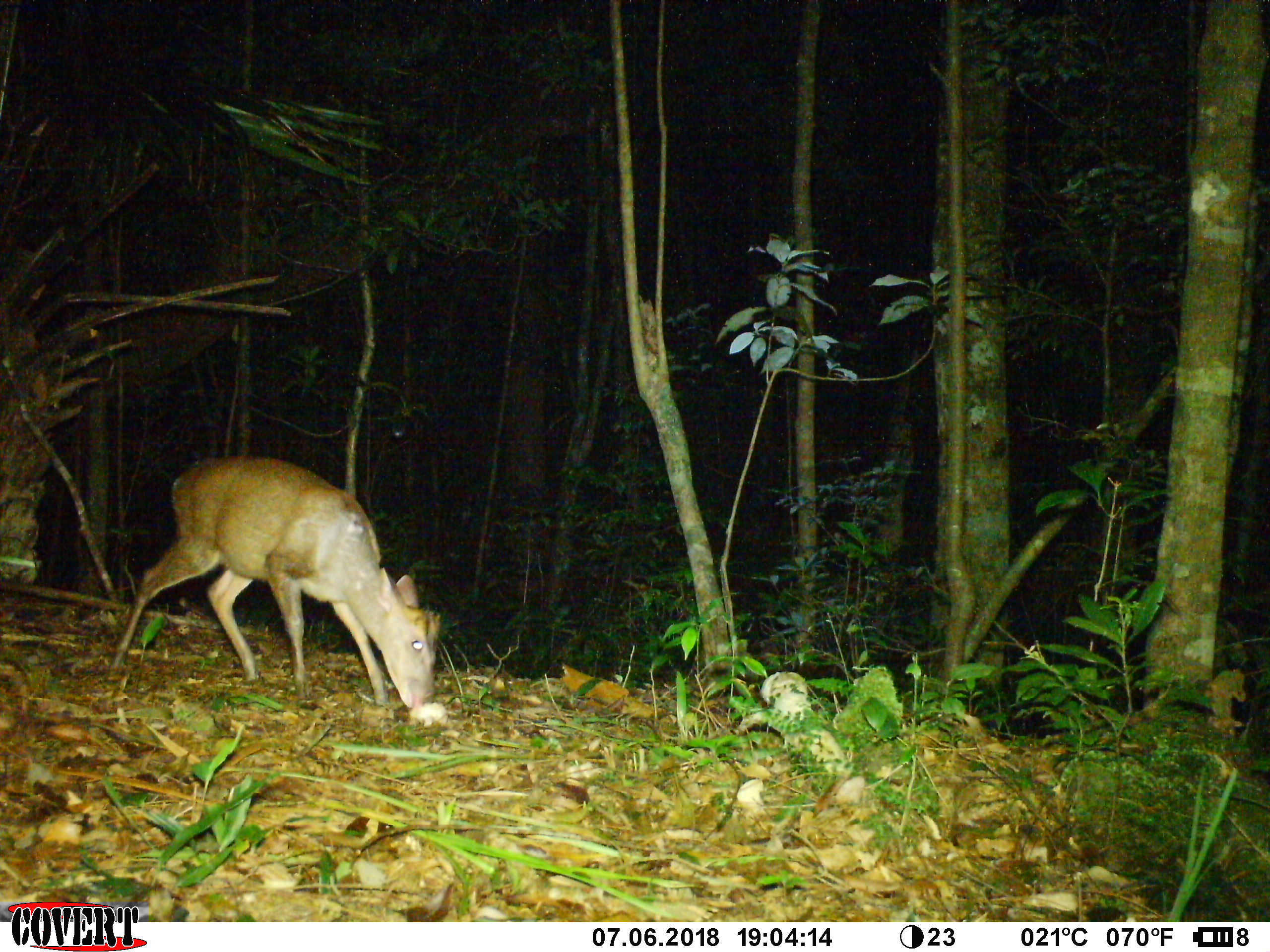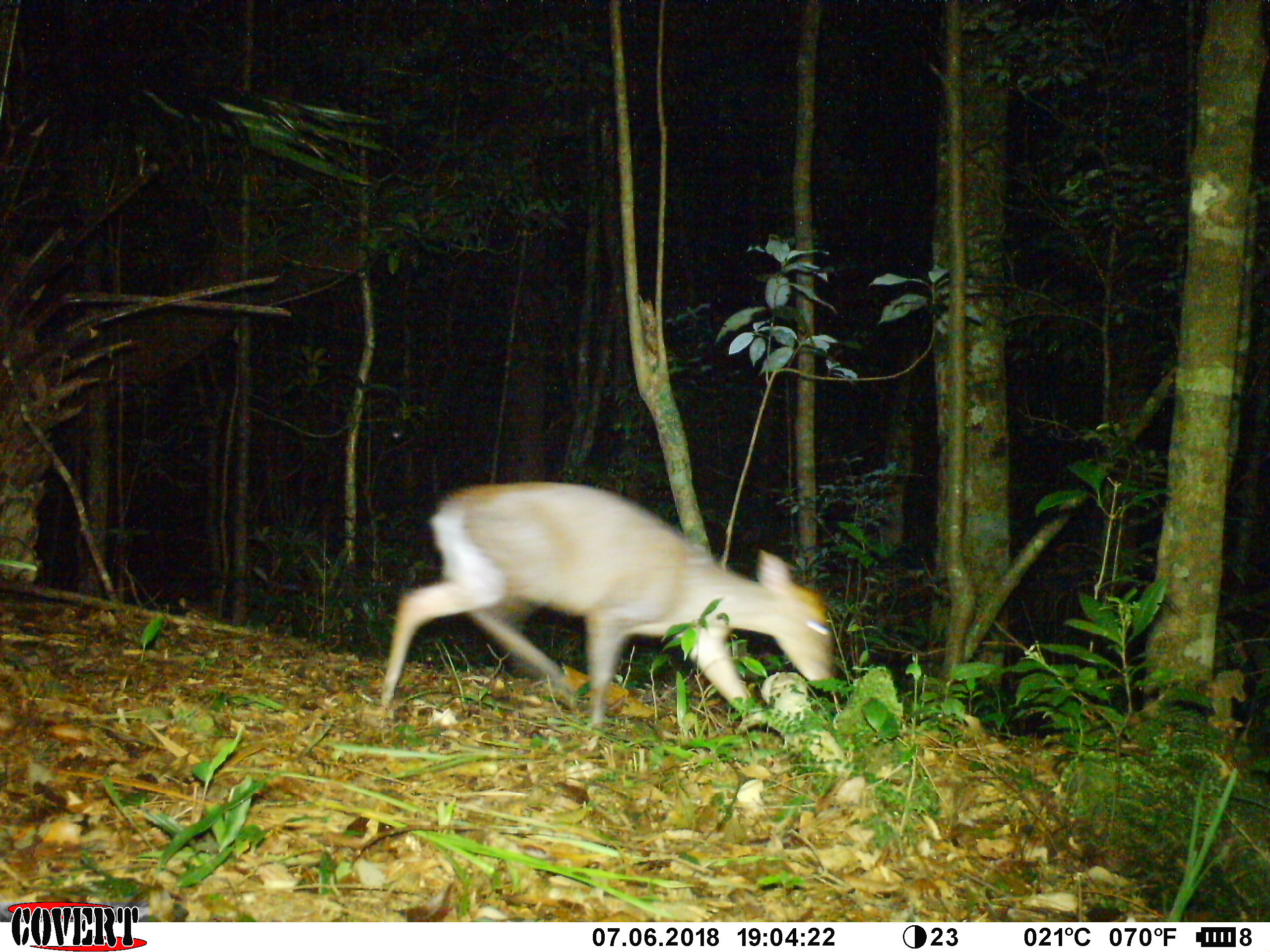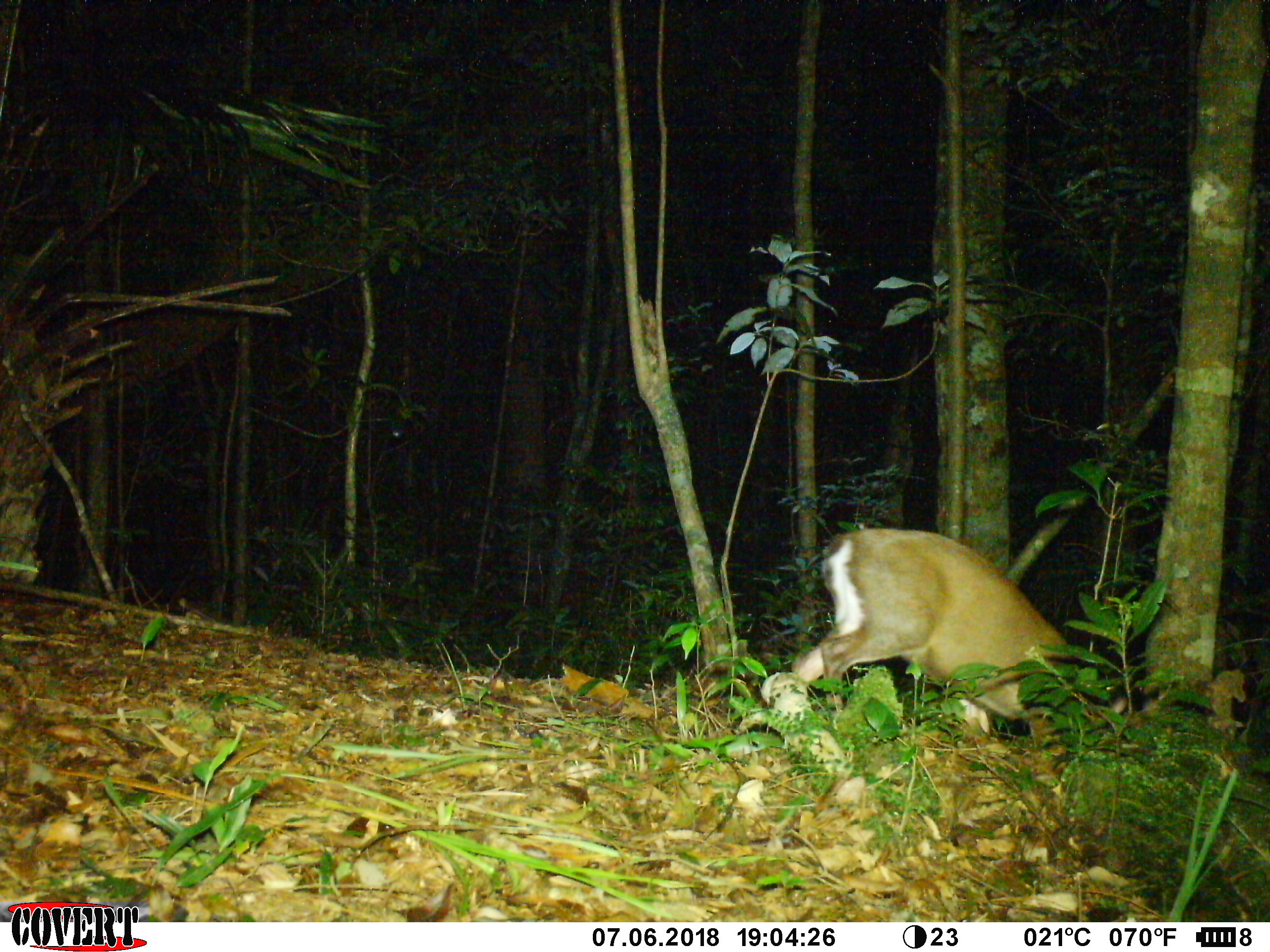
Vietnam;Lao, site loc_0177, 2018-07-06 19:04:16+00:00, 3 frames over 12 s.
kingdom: Animalia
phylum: Chordata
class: Mammalia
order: Artiodactyla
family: Cervidae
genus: Muntiacus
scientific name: Muntiacus rooseveltorum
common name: roosevelt's muntjac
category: roosevelts muntjac group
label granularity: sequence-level